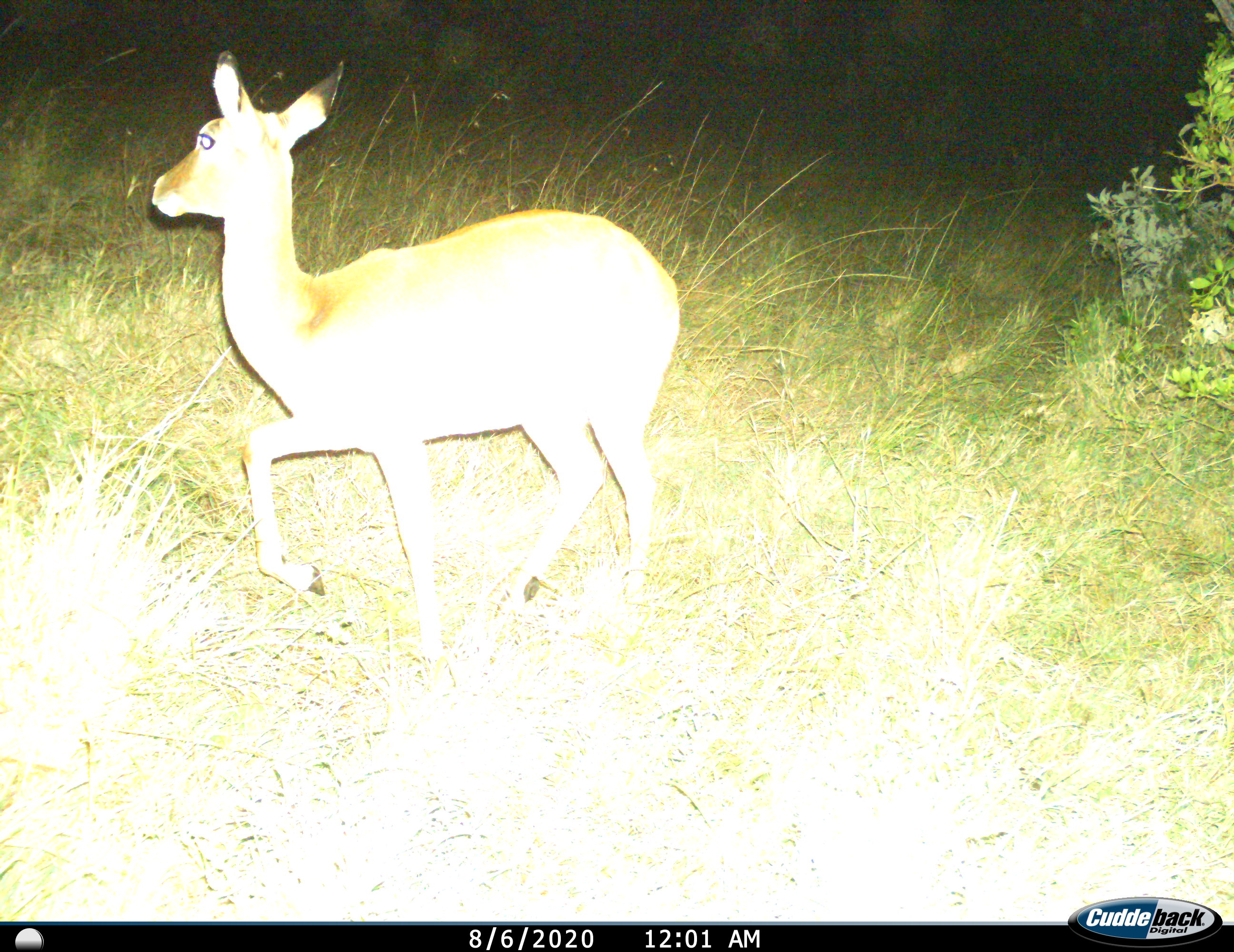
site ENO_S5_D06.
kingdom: Animalia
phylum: Chordata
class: Mammalia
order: Artiodactyla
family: Bovidae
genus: Aepyceros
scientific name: Aepyceros melampus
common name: impala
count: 1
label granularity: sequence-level